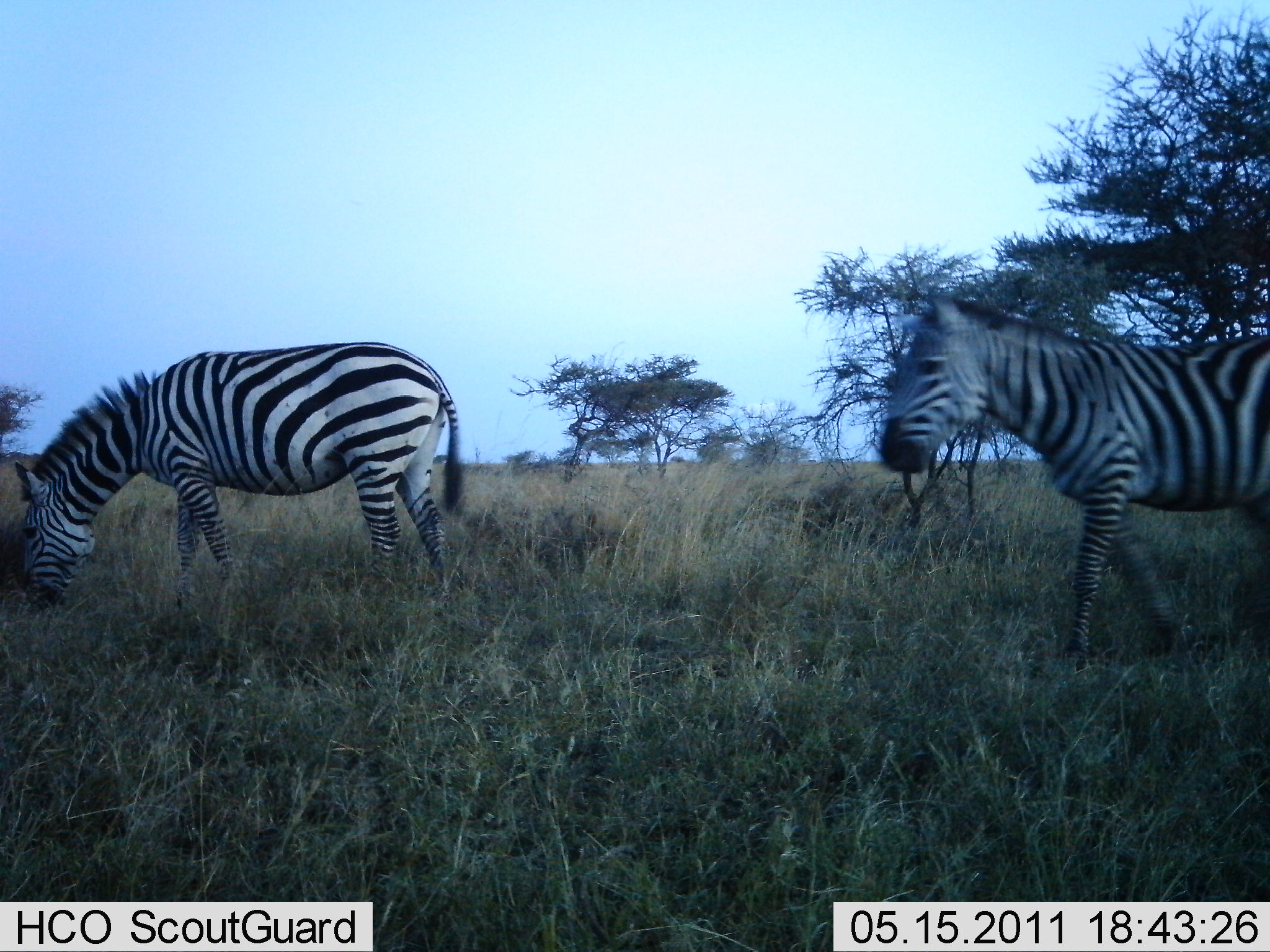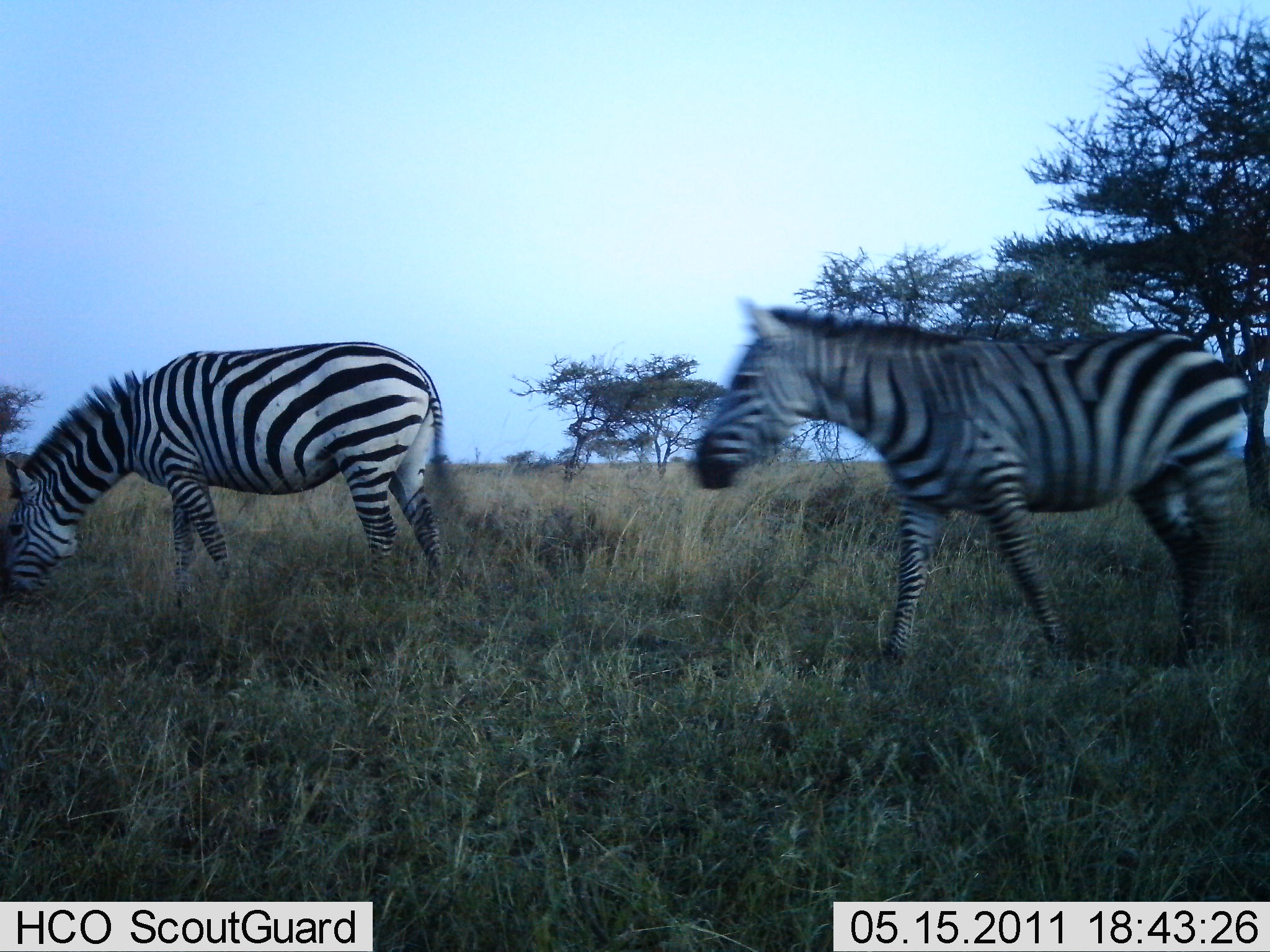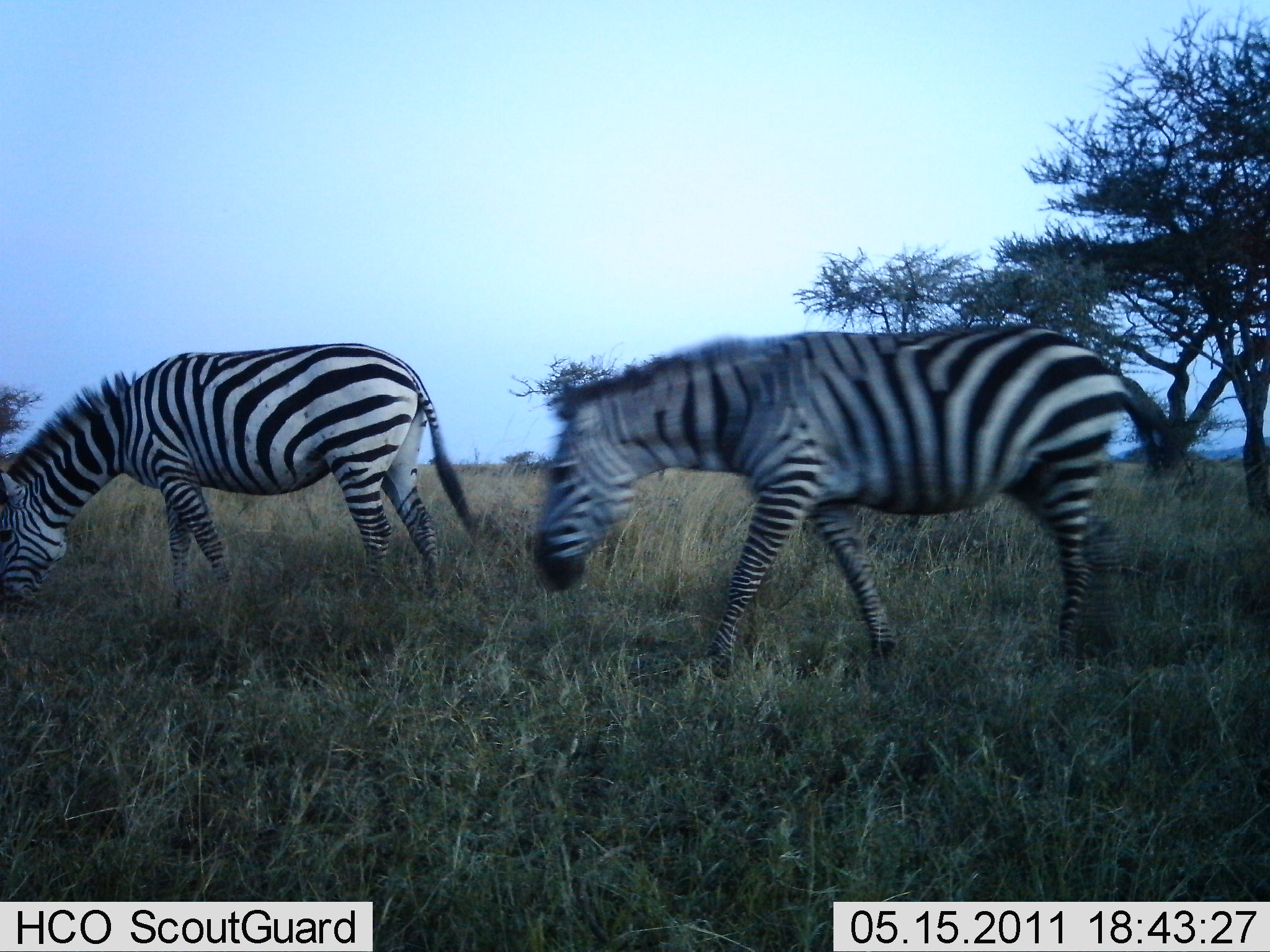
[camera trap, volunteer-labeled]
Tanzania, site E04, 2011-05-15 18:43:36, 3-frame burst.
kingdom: Animalia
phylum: Chordata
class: Mammalia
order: Perissodactyla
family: Equidae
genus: Equus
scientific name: Equus quagga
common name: plains zebra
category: zebra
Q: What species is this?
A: Zebra (plains zebra) (Equus quagga).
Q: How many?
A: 2.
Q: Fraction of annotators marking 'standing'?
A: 27%.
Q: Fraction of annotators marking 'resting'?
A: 0%.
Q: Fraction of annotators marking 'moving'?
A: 91%.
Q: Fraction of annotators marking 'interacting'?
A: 0%.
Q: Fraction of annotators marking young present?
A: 0%.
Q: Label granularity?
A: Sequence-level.